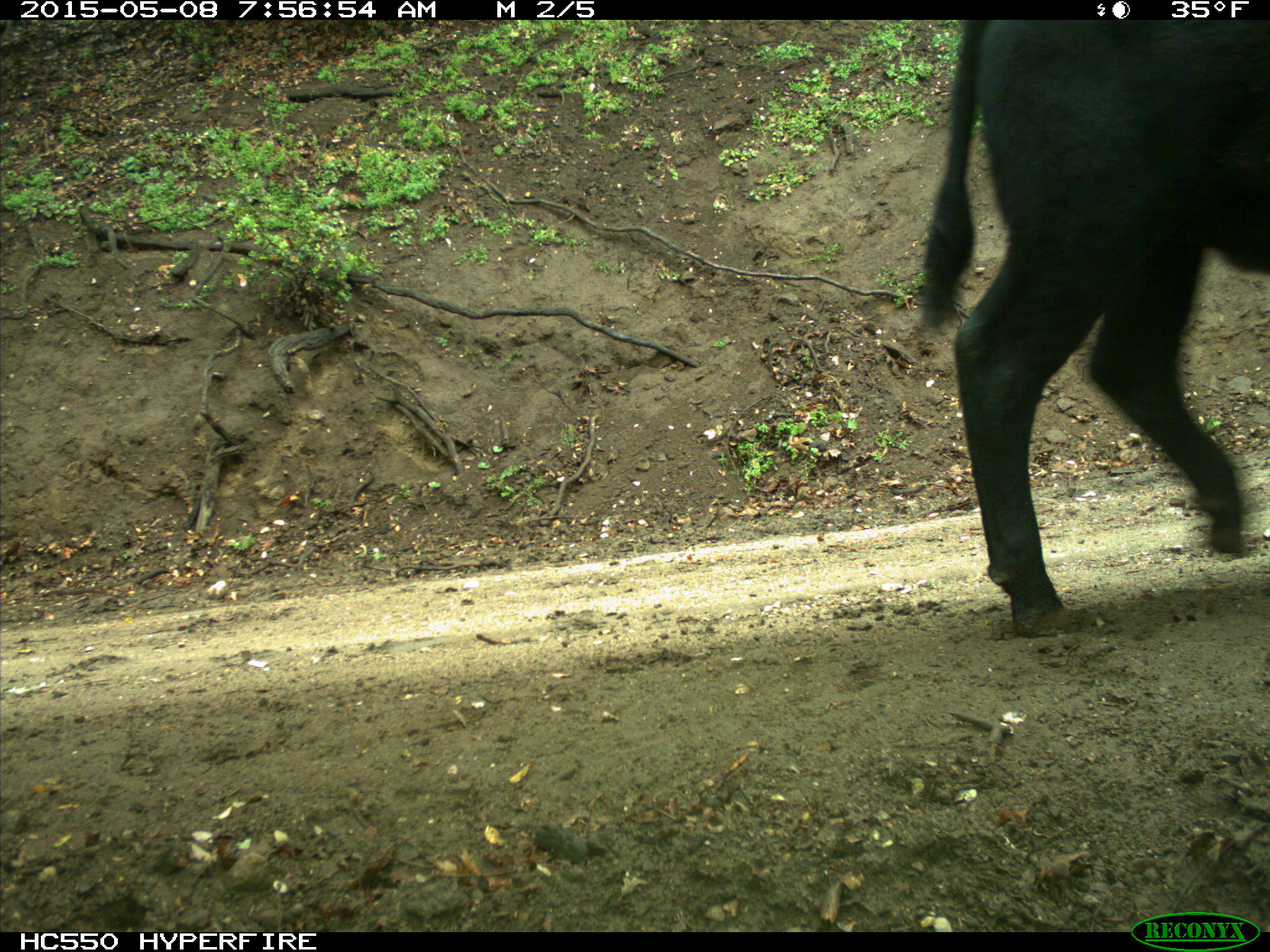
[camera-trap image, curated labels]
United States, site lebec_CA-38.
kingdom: Animalia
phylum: Chordata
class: Mammalia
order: Artiodactyla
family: Bovidae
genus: Bos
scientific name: Bos taurus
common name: domestic cow